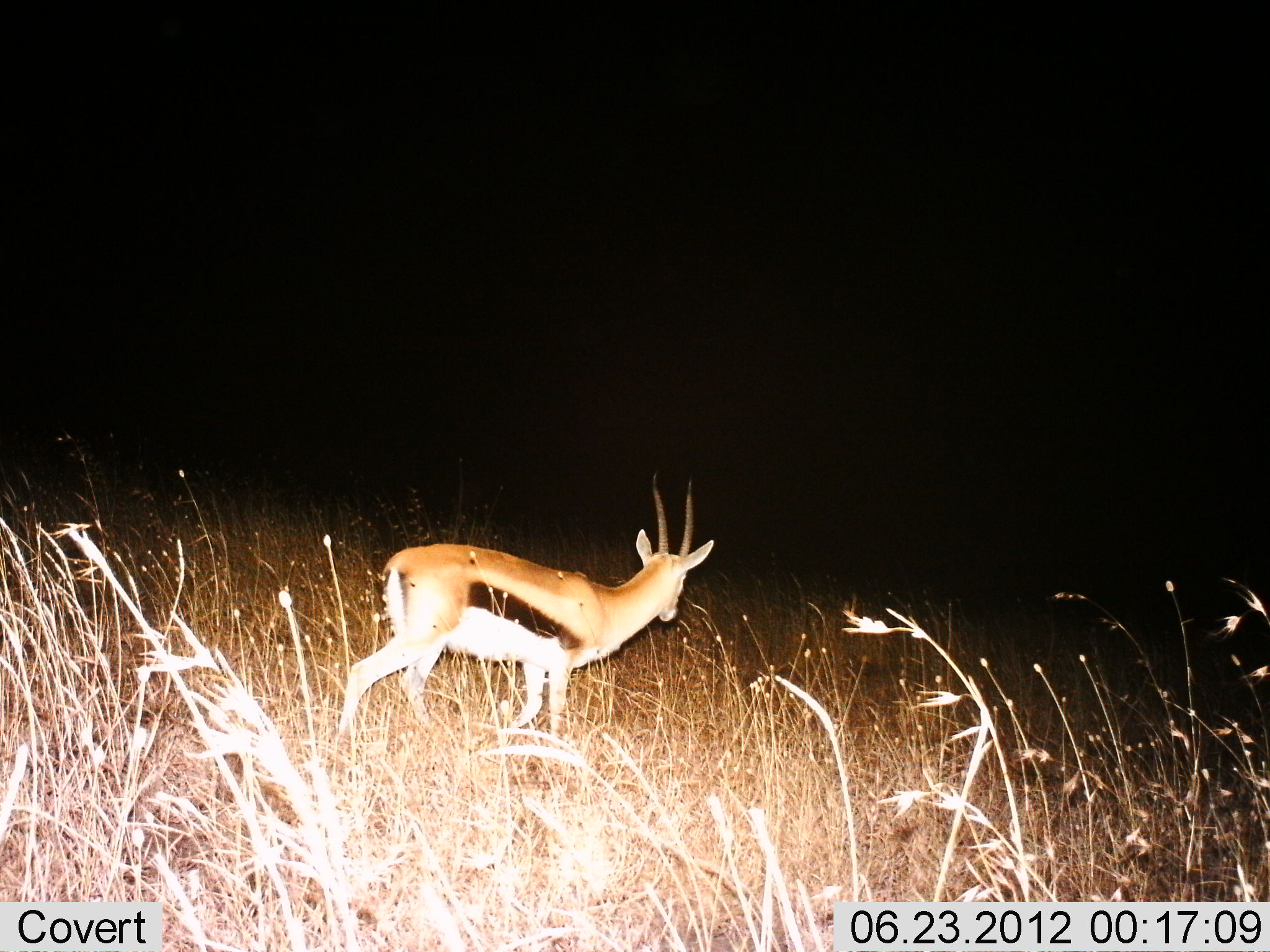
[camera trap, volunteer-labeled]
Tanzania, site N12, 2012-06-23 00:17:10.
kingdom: Animalia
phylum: Chordata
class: Mammalia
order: Artiodactyla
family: Bovidae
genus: Eudorcas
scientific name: Eudorcas thomsonii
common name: thomson's gazelle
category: gazellethomsons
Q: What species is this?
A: Gazellethomsons (thomson's gazelle) (Eudorcas thomsonii).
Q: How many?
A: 1.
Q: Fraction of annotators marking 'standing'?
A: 60%.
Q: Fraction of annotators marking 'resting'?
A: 0%.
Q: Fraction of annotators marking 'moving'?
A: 40%.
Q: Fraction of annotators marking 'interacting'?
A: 0%.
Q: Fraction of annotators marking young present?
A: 0%.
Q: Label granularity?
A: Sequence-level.